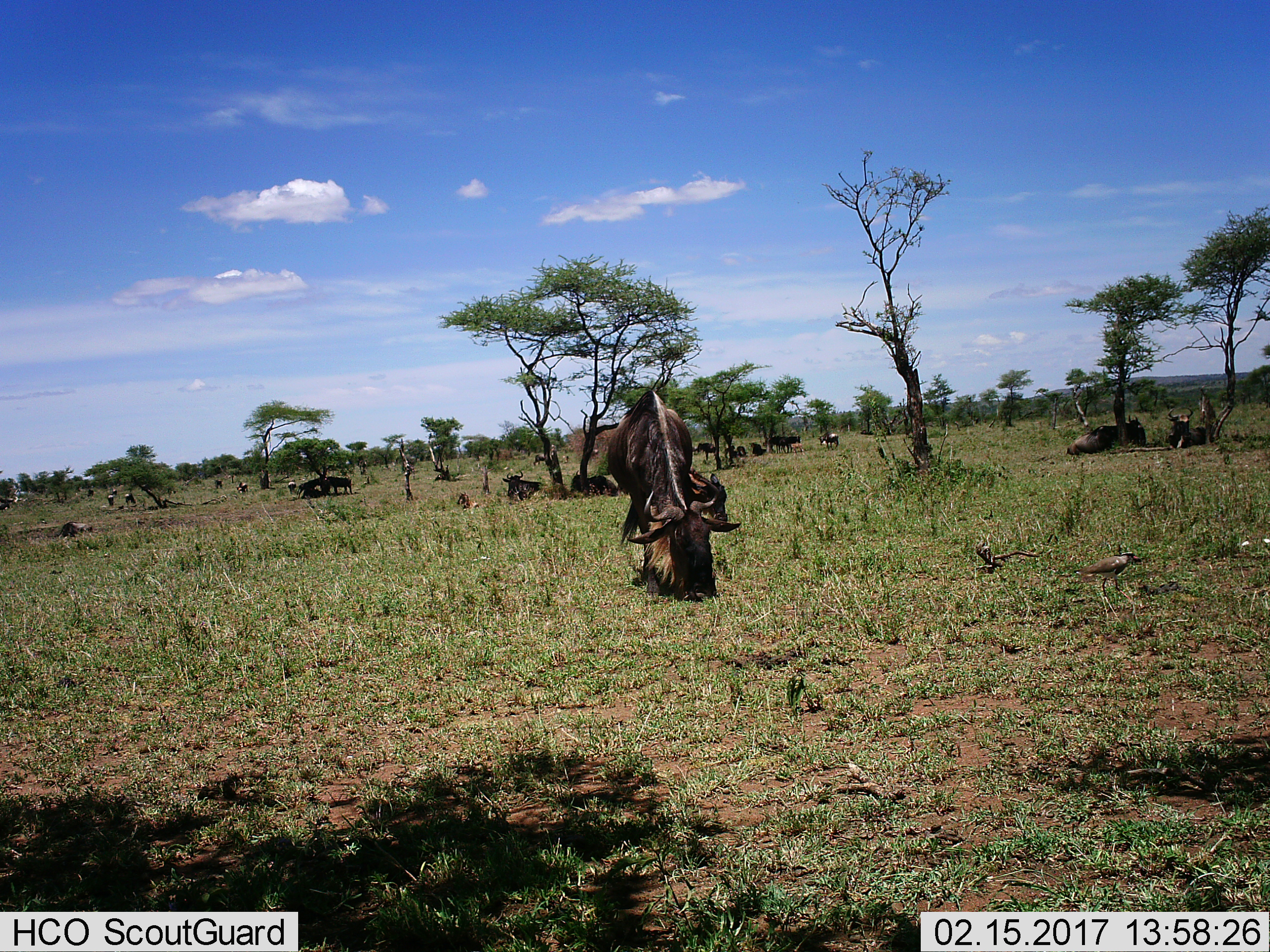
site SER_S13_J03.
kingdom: Animalia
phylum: Chordata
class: Mammalia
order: Artiodactyla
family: Bovidae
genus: Connochaetes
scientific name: Connochaetes taurinus taurinus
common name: blue wildebeest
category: wildebeestblue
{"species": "wildebeestblue (blue wildebeest) (Connochaetes taurinus taurinus)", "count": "11-50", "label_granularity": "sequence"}